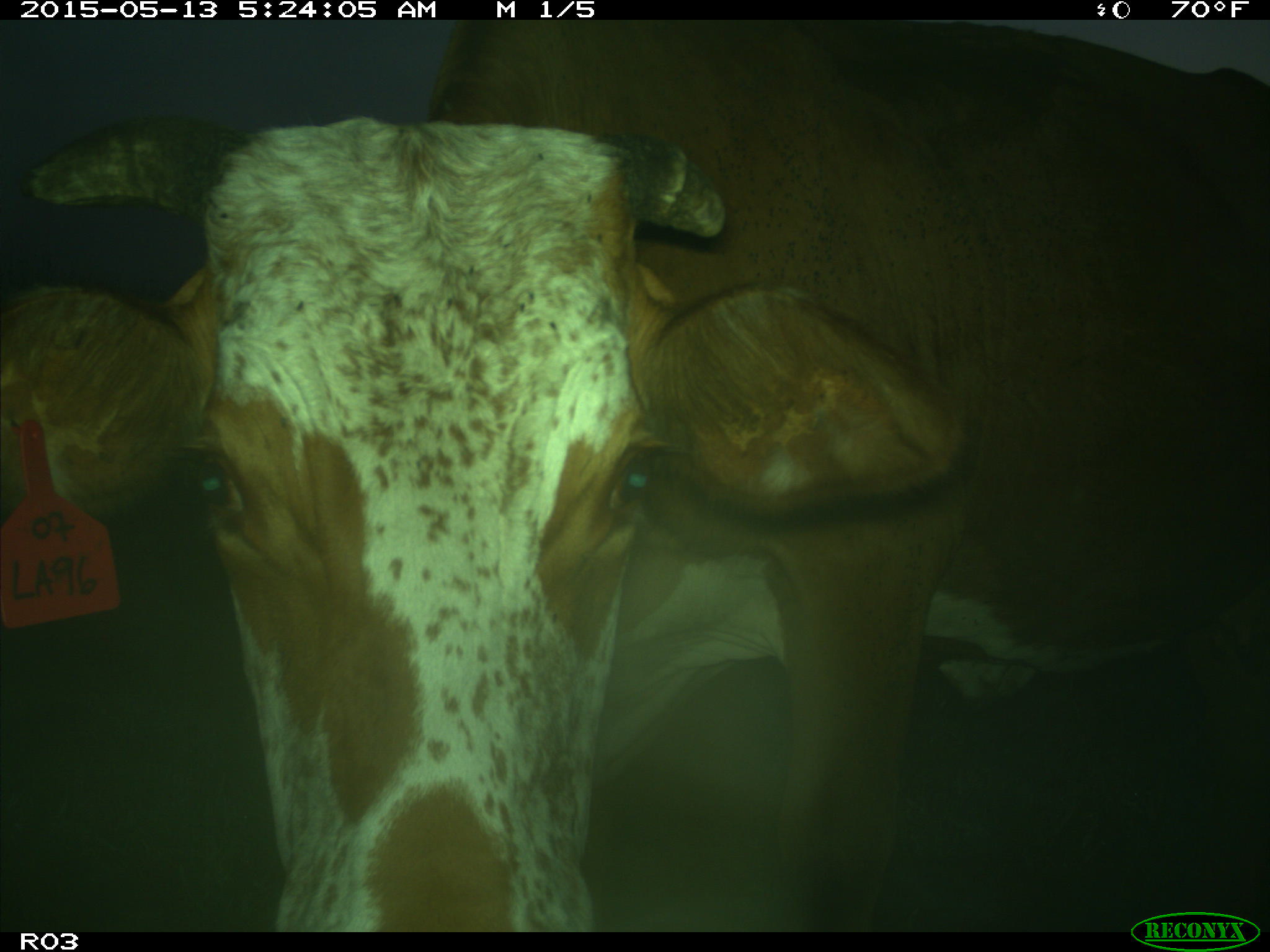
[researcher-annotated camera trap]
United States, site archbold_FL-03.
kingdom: Animalia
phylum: Chordata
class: Mammalia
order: Artiodactyla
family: Bovidae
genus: Bos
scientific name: Bos taurus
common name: domestic cow